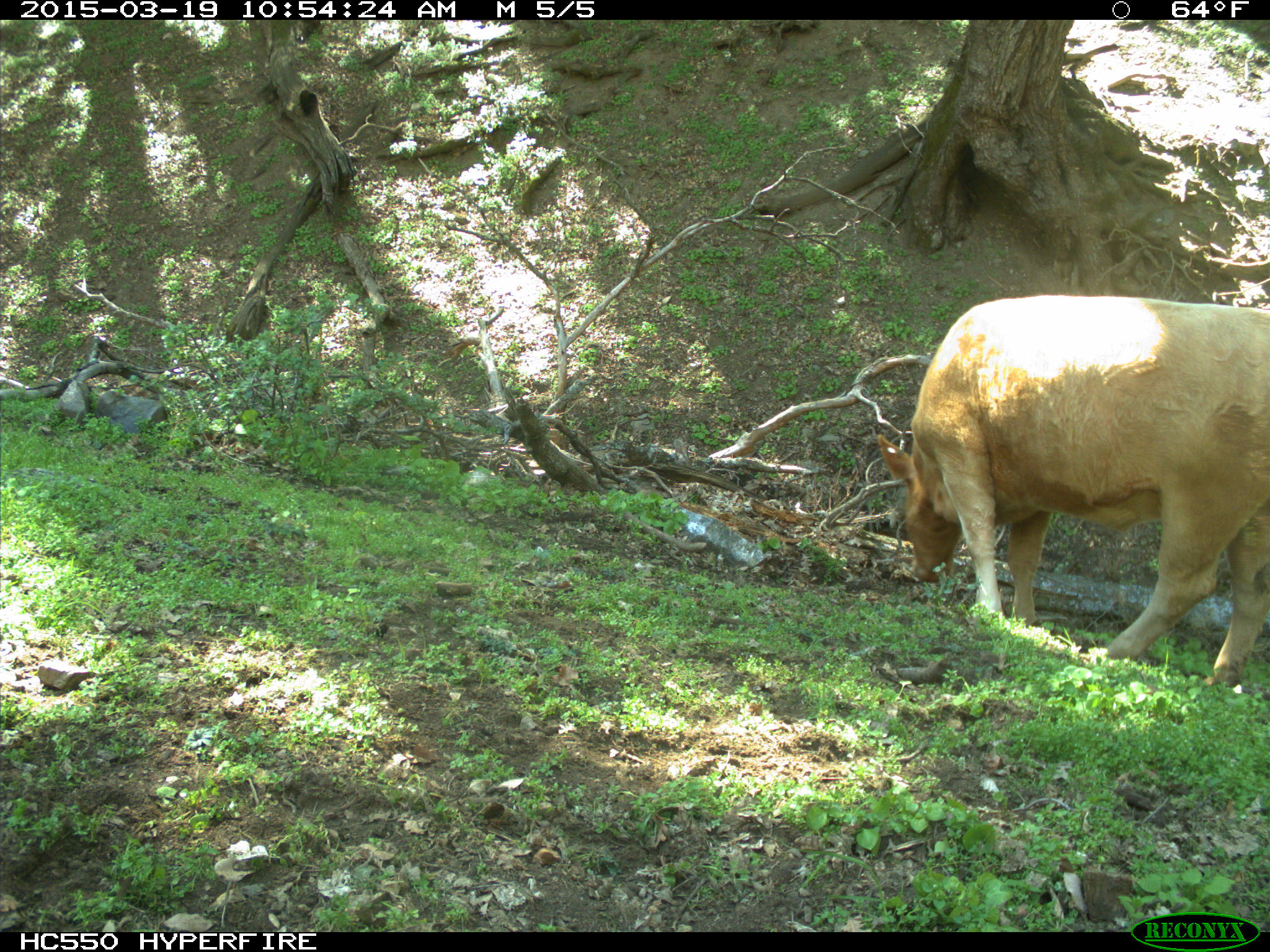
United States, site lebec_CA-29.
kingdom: Animalia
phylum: Chordata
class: Mammalia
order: Artiodactyla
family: Bovidae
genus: Bos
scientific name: Bos taurus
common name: domestic cow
Bos taurus (domestic cow).